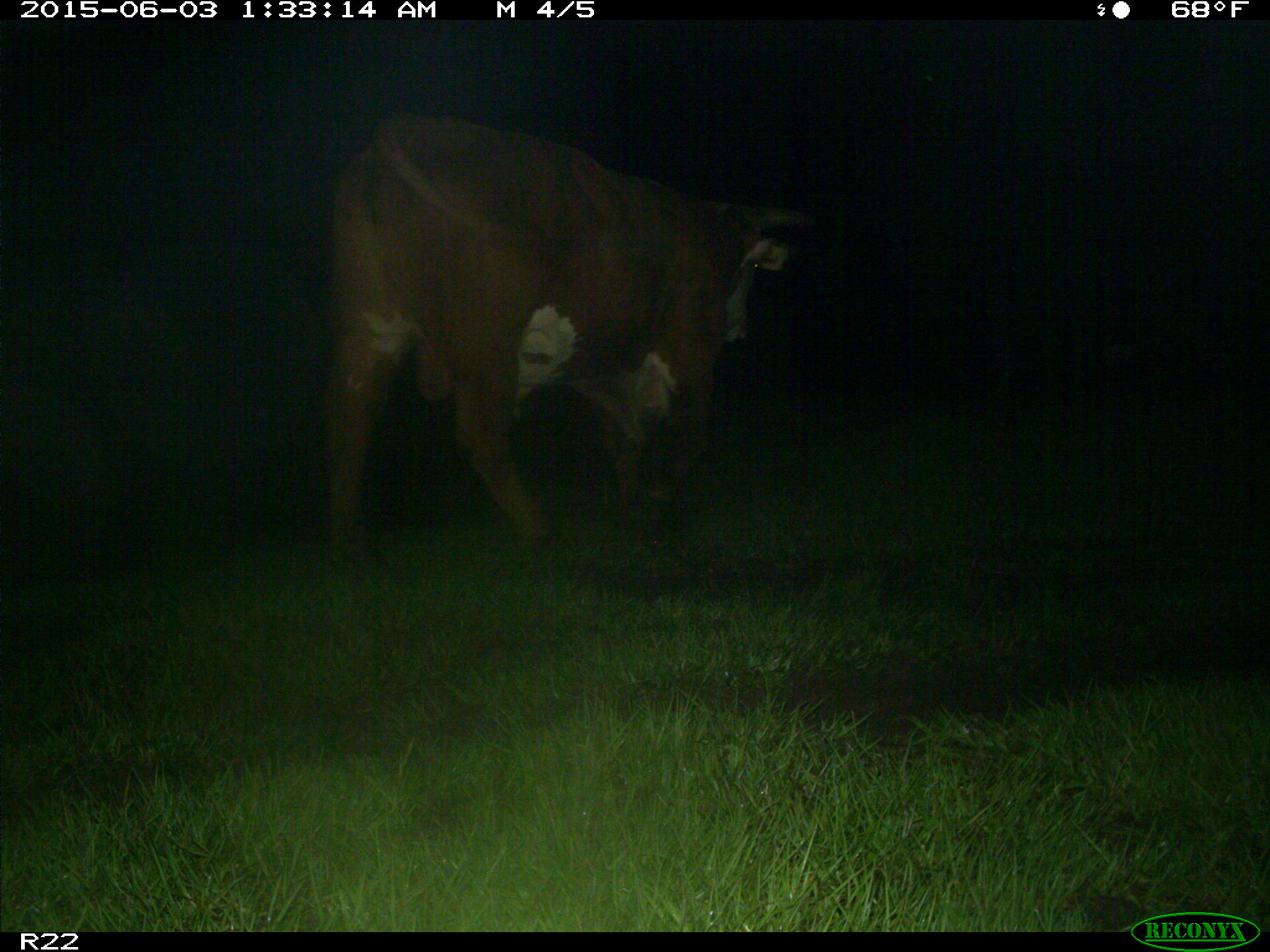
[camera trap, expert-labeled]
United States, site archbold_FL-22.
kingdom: Animalia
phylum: Chordata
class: Mammalia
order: Artiodactyla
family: Bovidae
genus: Bos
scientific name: Bos taurus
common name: domestic cow